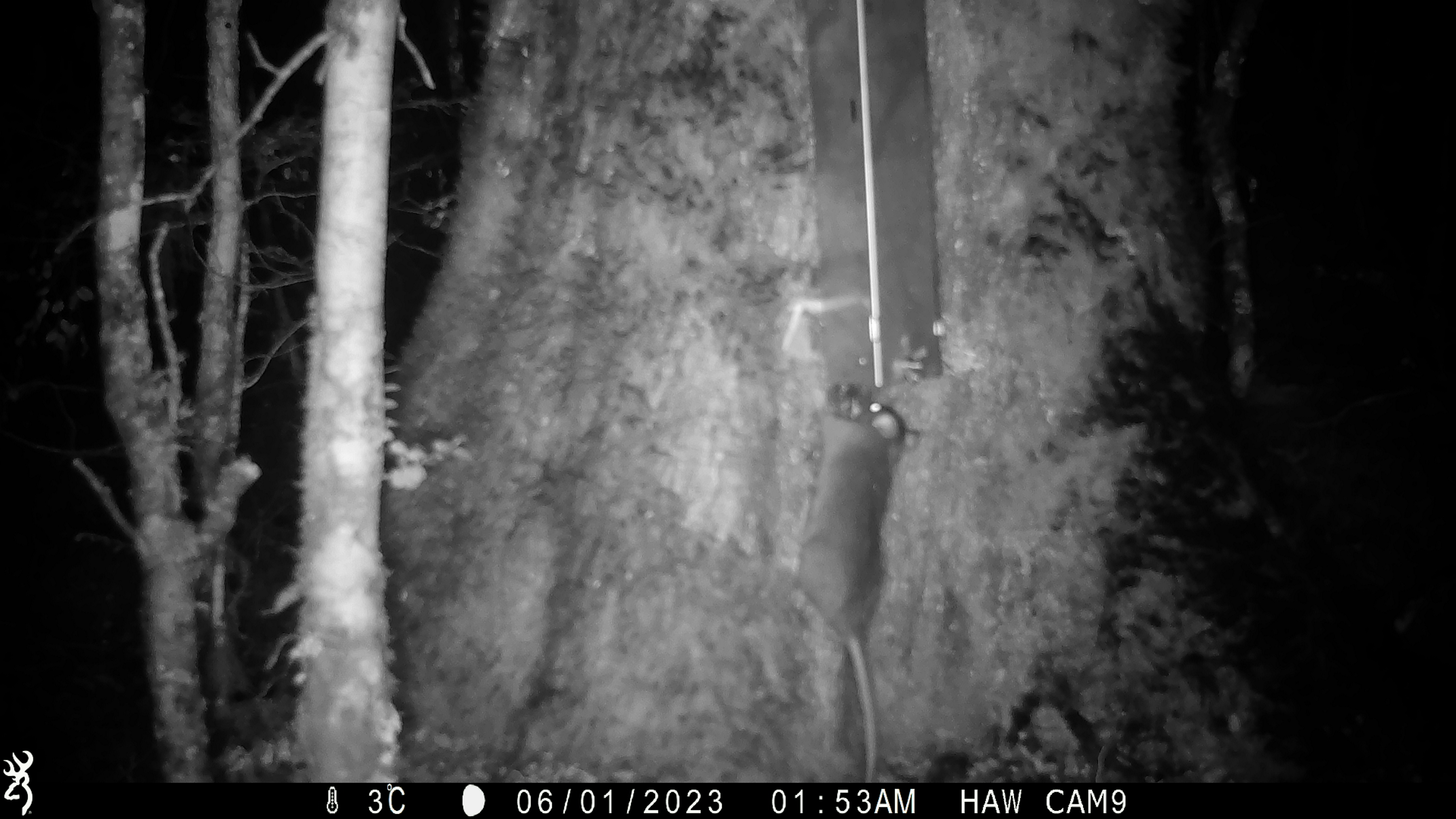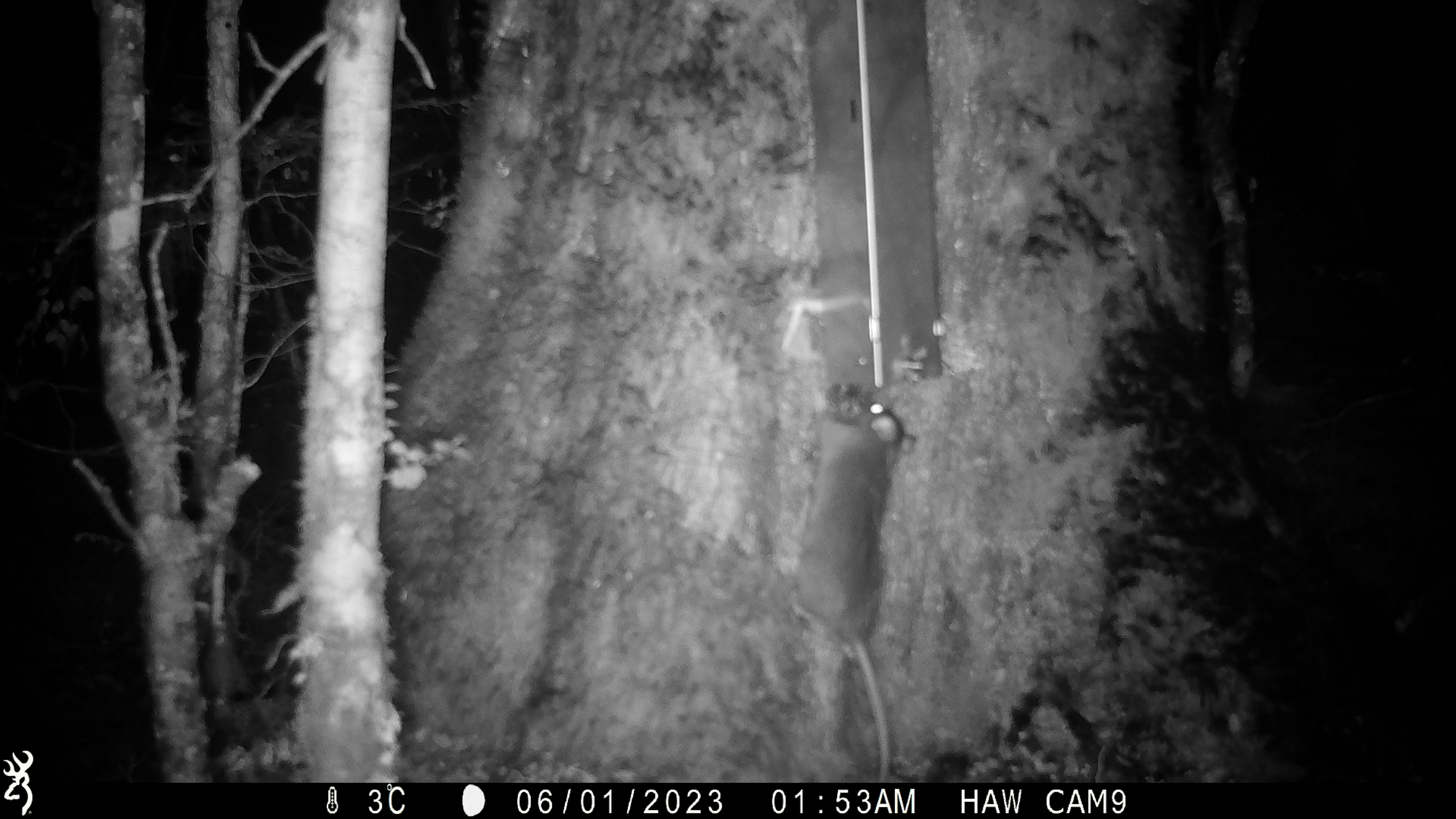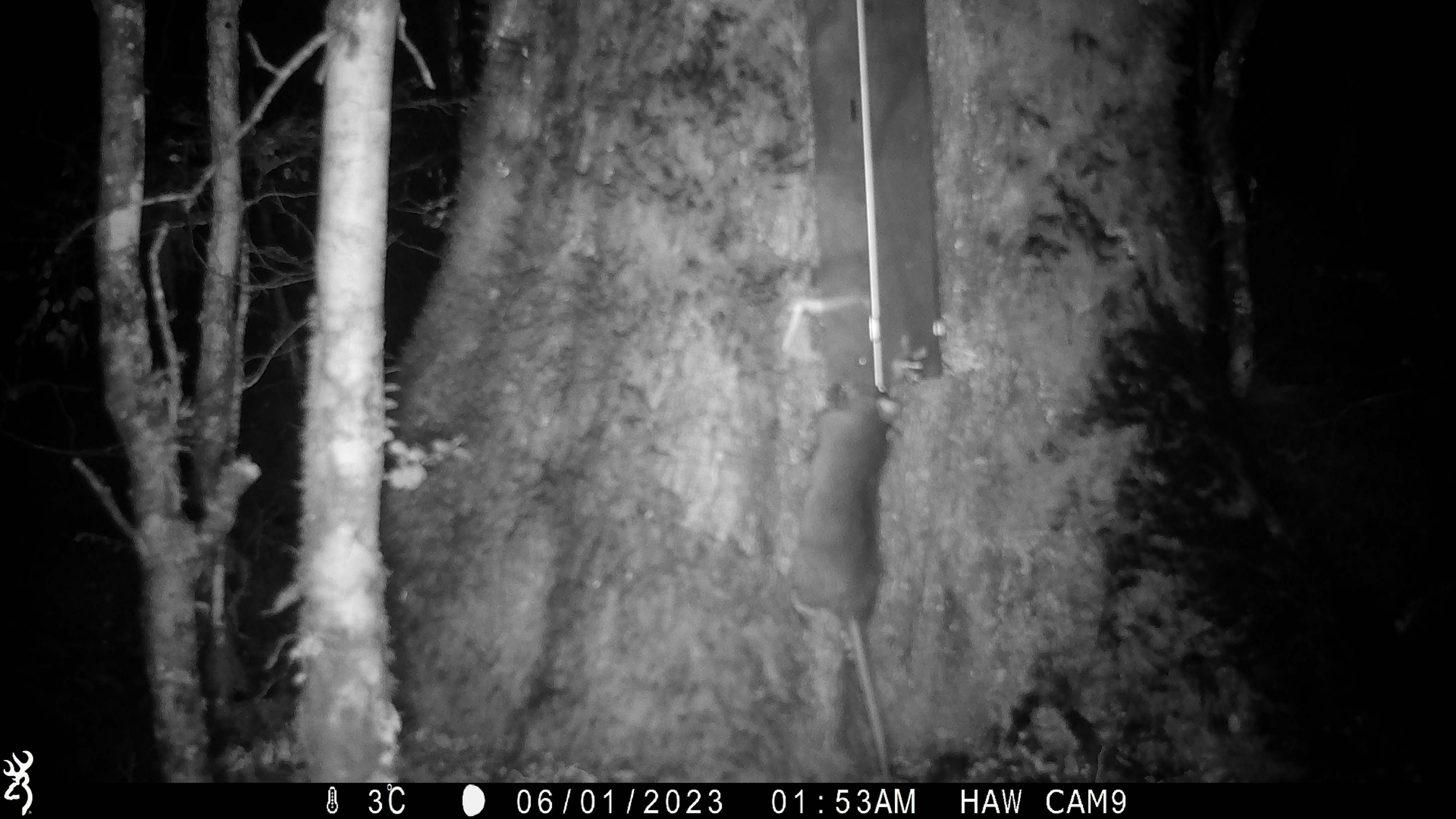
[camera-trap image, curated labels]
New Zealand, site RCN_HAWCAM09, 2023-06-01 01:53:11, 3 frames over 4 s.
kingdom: Animalia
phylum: Chordata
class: Mammalia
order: Rodentia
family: Muridae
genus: Rattus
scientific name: Rattus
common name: rat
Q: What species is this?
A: Rat (Rattus).